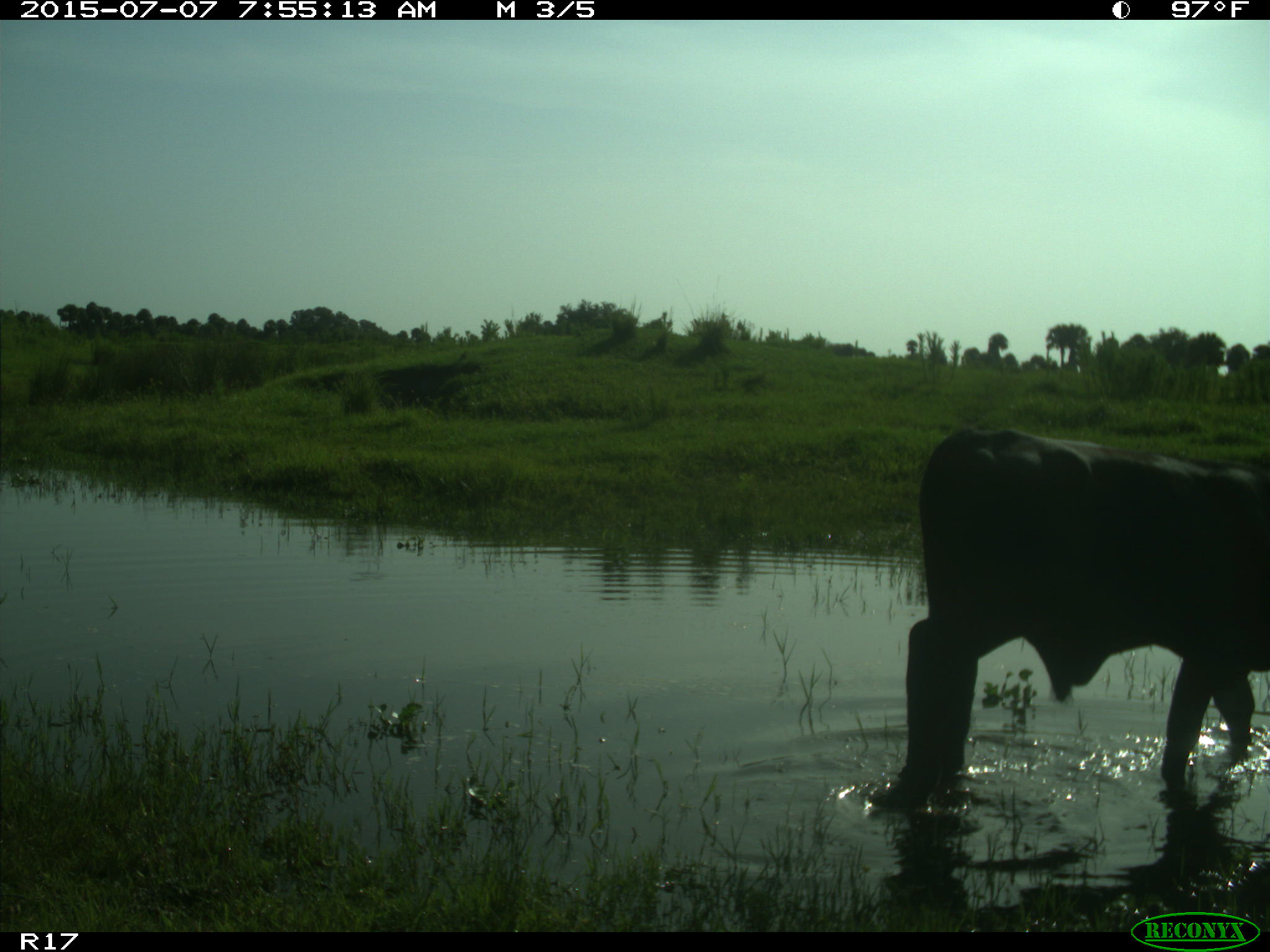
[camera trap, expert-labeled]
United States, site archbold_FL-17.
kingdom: Animalia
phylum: Chordata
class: Mammalia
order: Artiodactyla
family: Bovidae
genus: Bos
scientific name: Bos taurus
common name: domestic cow